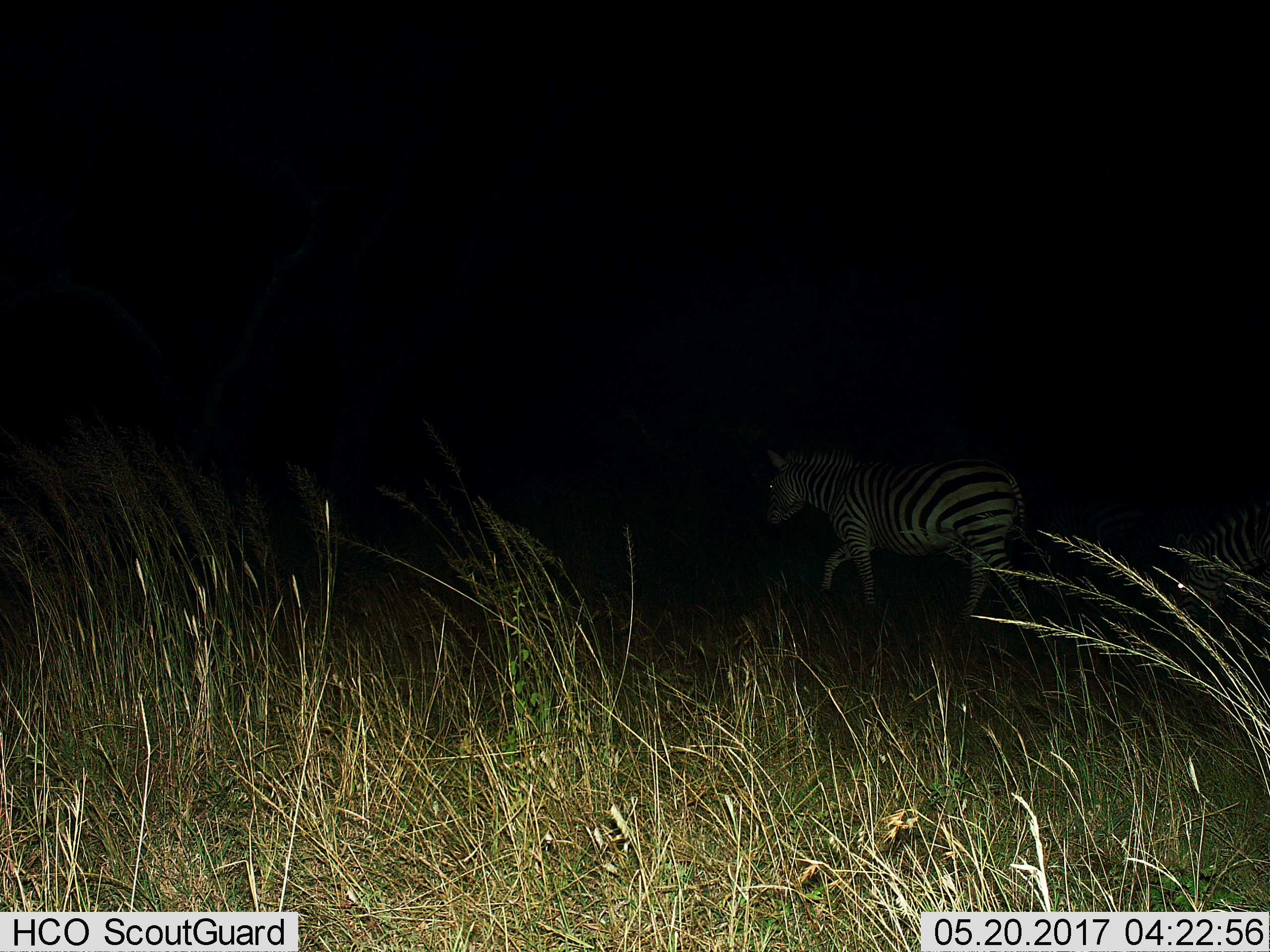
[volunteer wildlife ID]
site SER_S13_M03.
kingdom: Animalia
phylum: Chordata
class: Mammalia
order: Perissodactyla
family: Equidae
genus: Equus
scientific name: Equus quagga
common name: plains zebra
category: zebraplains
Zebraplains (plains zebra) (Equus quagga), count 2. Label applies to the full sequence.